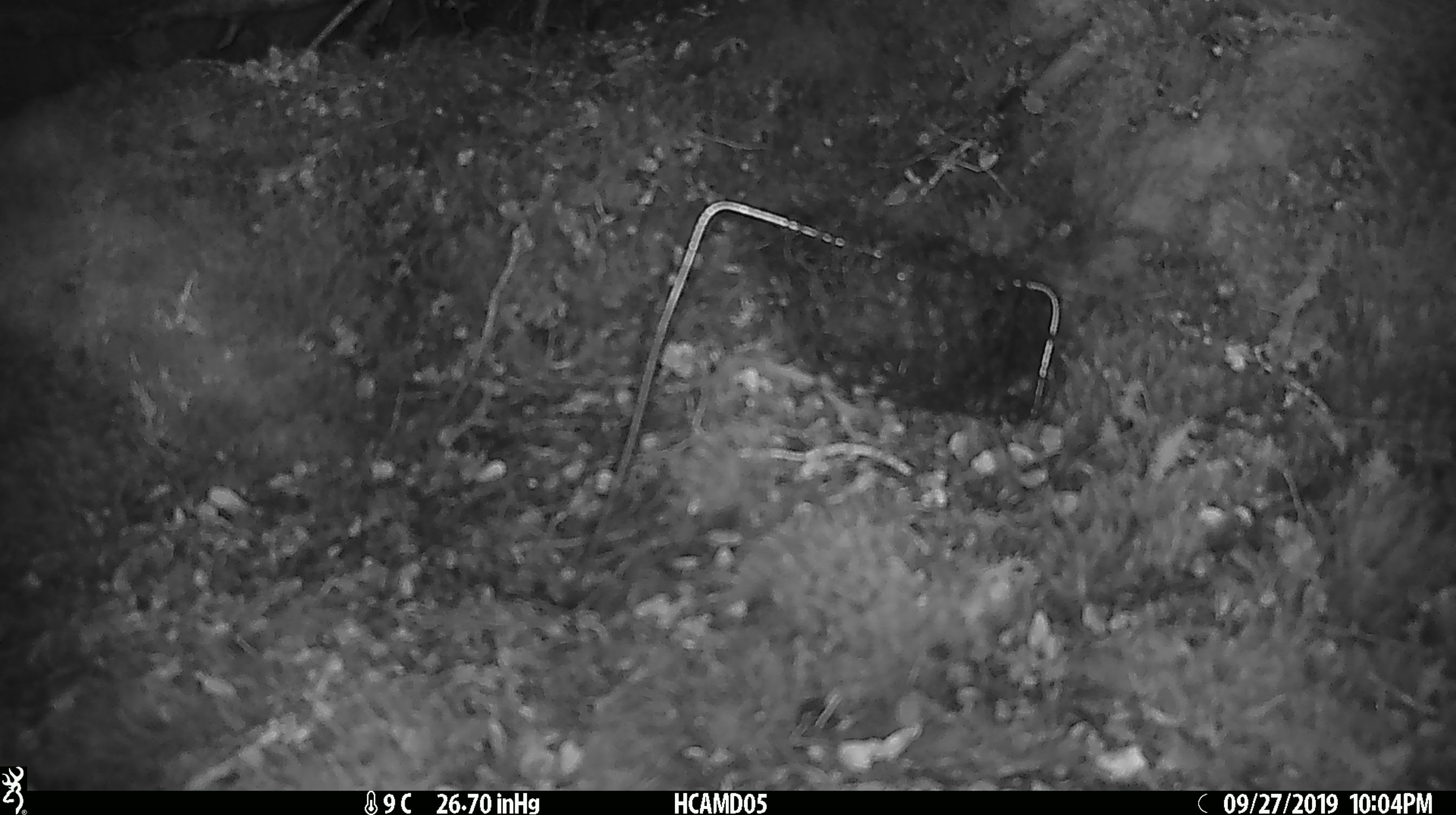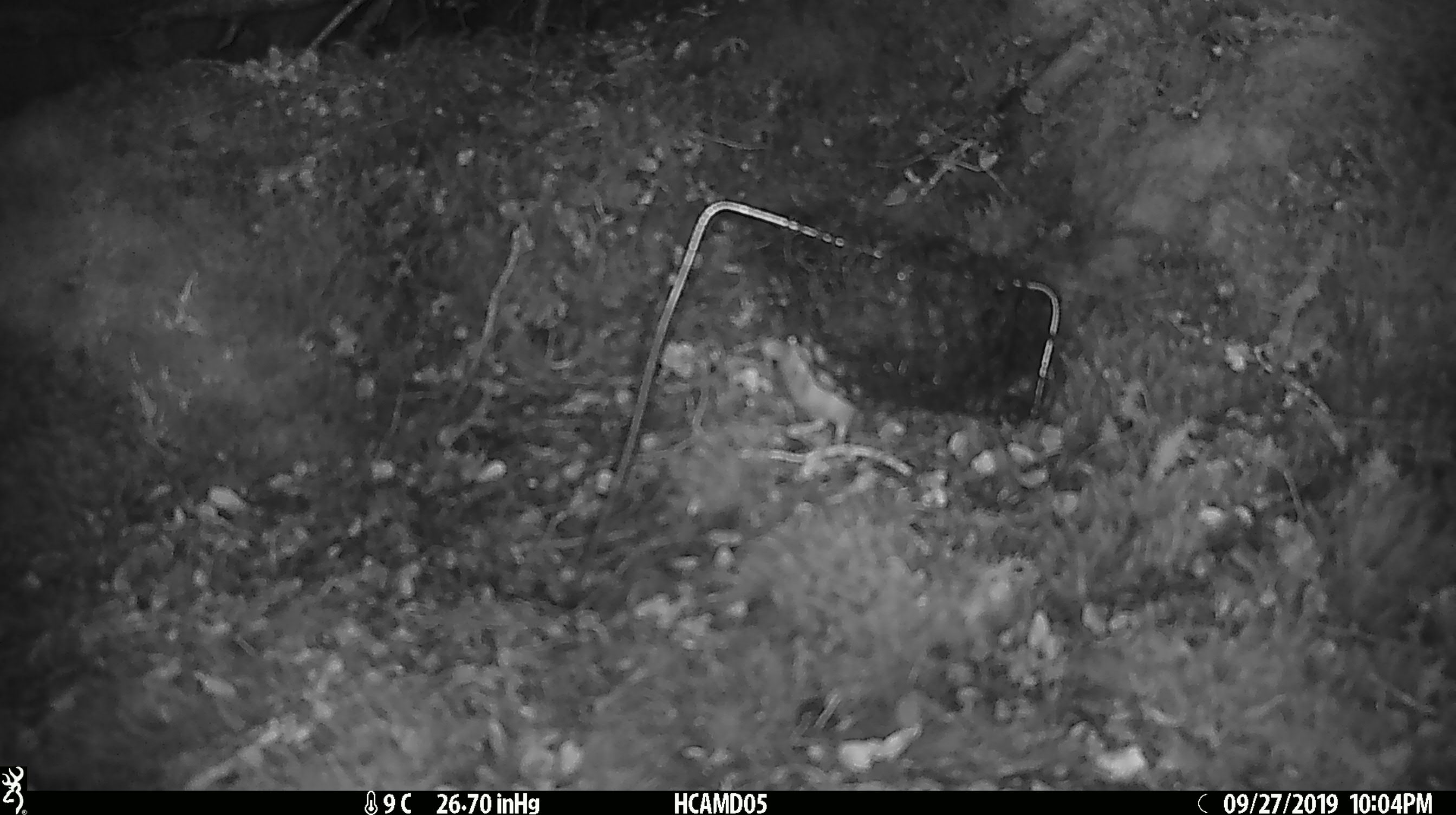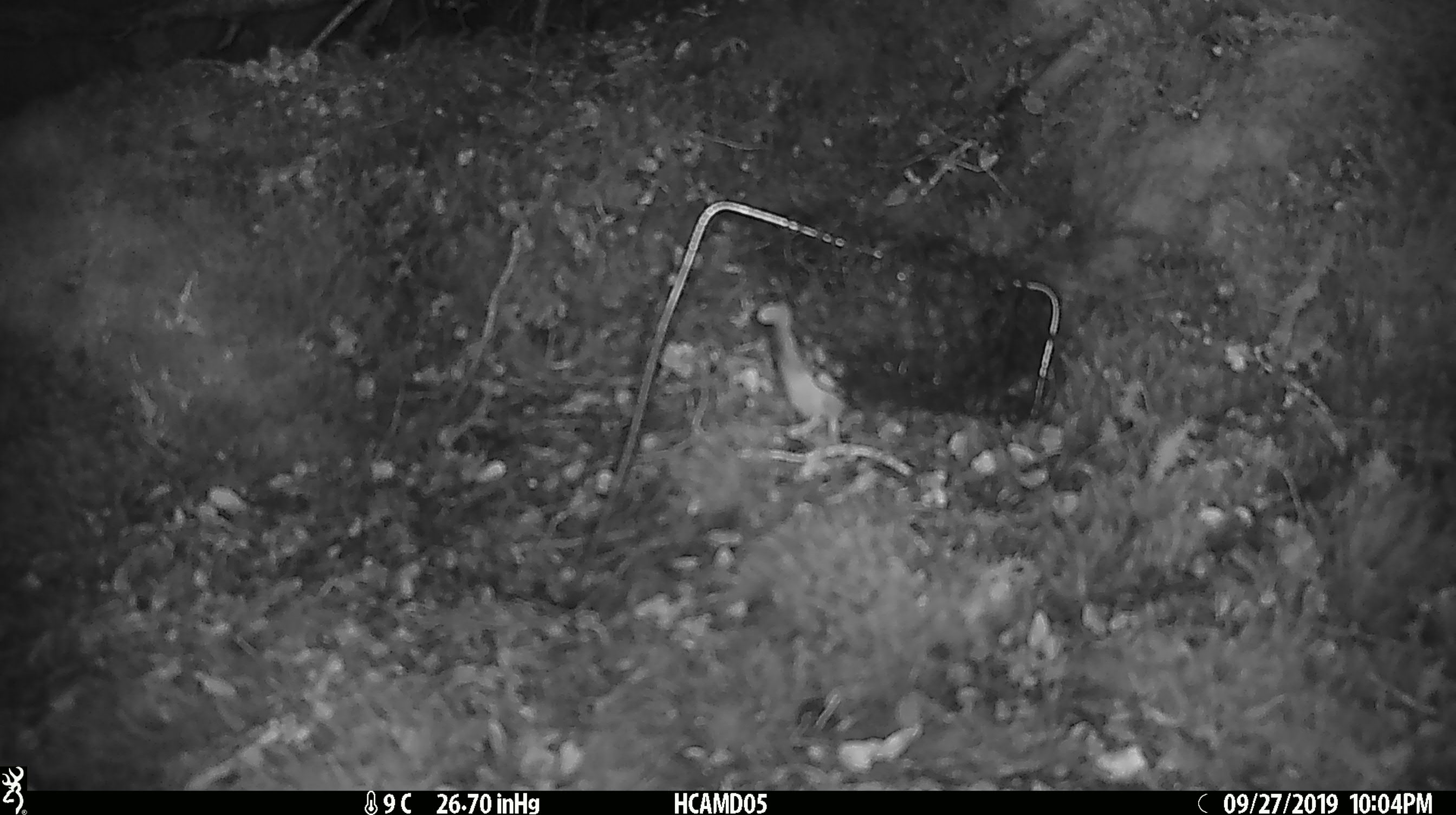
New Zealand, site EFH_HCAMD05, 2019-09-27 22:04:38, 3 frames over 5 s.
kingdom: Animalia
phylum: Chordata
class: Mammalia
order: Rodentia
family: Muridae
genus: Mus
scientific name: Mus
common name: mouse